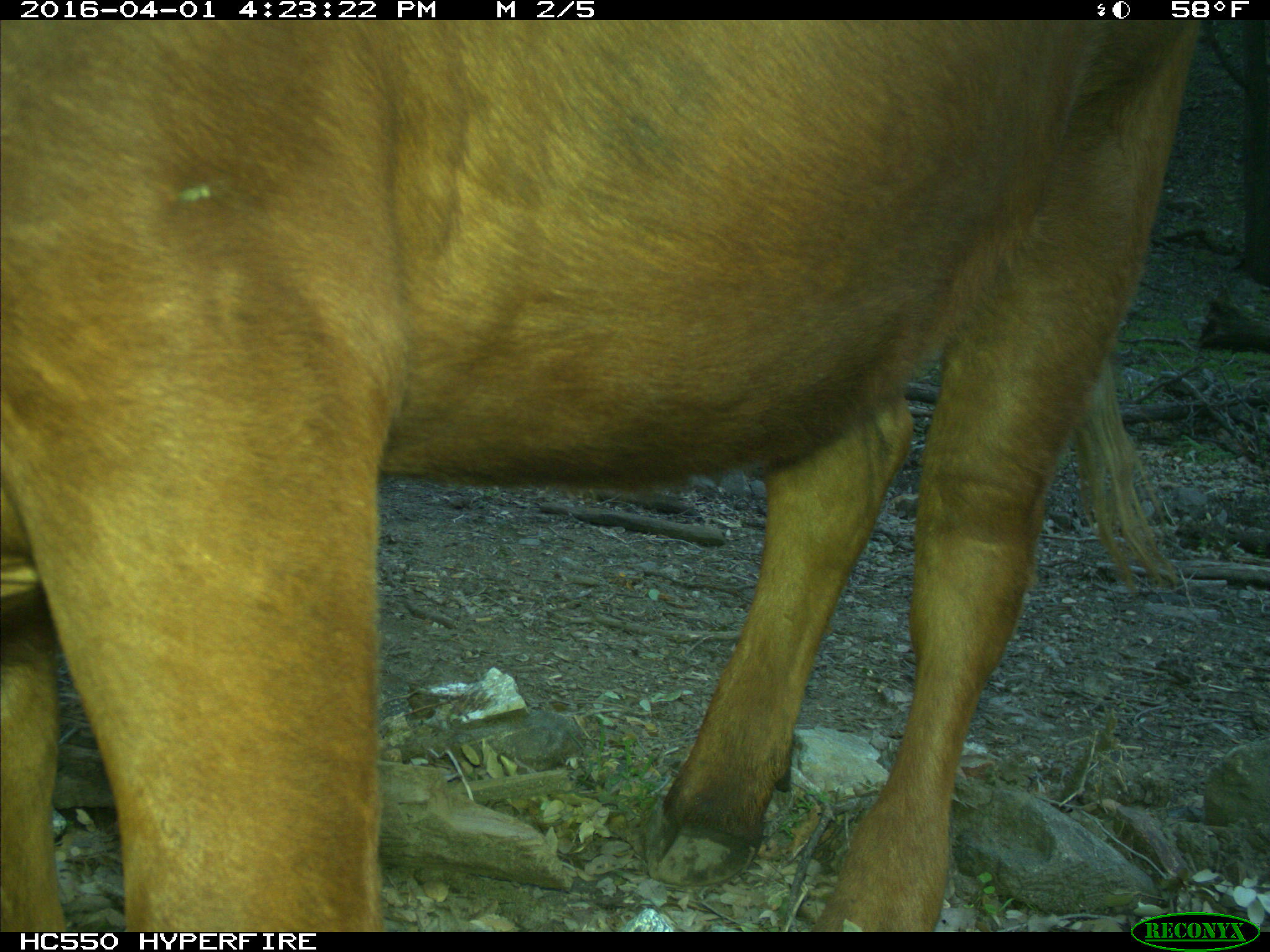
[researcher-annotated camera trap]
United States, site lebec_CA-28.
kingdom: Animalia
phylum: Chordata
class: Mammalia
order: Artiodactyla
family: Bovidae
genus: Bos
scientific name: Bos taurus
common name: domestic cow